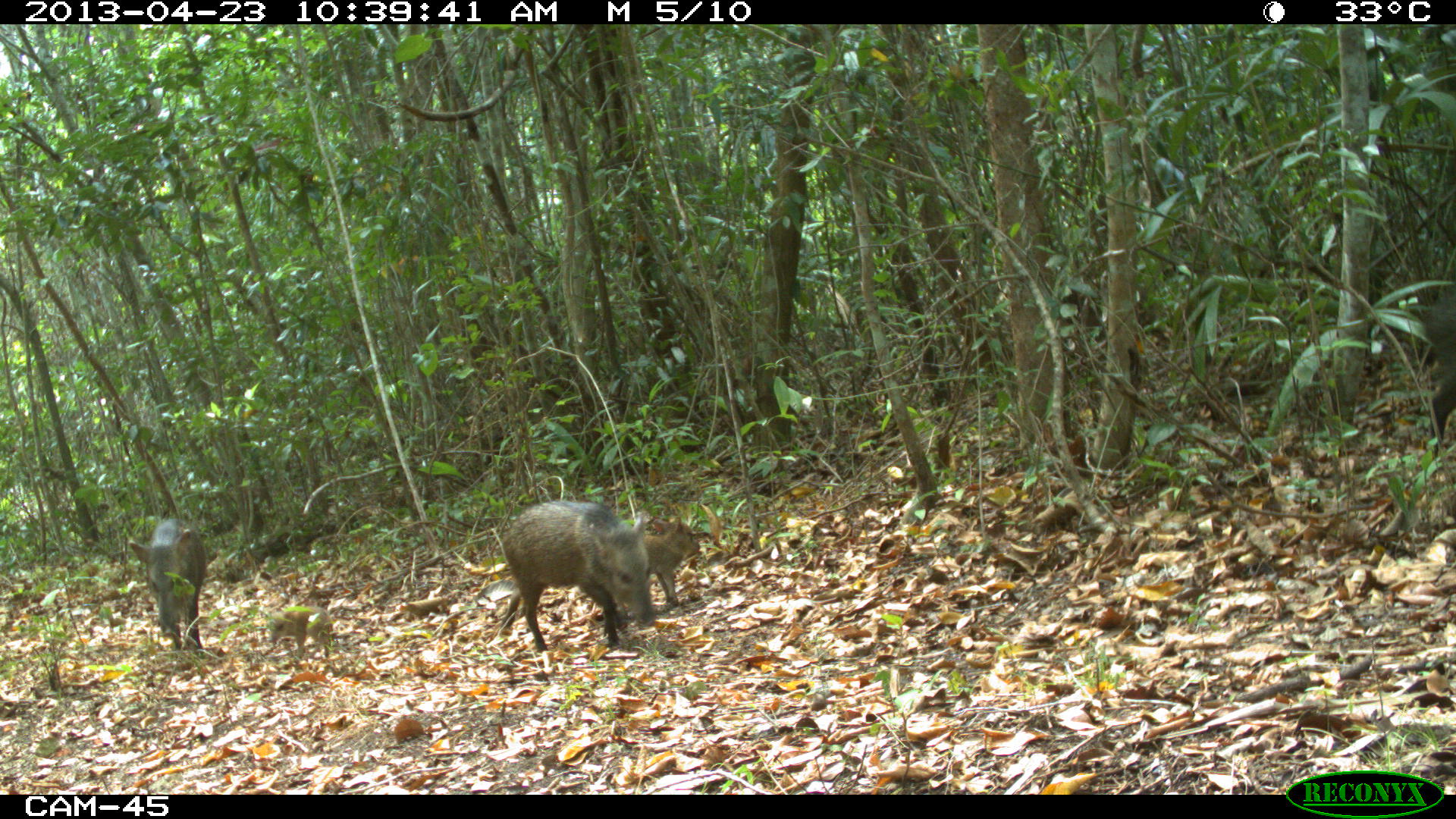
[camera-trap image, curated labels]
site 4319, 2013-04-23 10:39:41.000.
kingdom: Animalia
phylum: Chordata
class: Mammalia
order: Artiodactyla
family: Tayassuidae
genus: Pecari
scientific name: Pecari tajacu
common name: collared peccary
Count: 5.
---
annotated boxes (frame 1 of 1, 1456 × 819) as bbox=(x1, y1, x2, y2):
pecari tajacu: bbox=(500, 500, 654, 652); bbox=(128, 519, 207, 658); bbox=(635, 516, 700, 605); bbox=(267, 605, 332, 658)